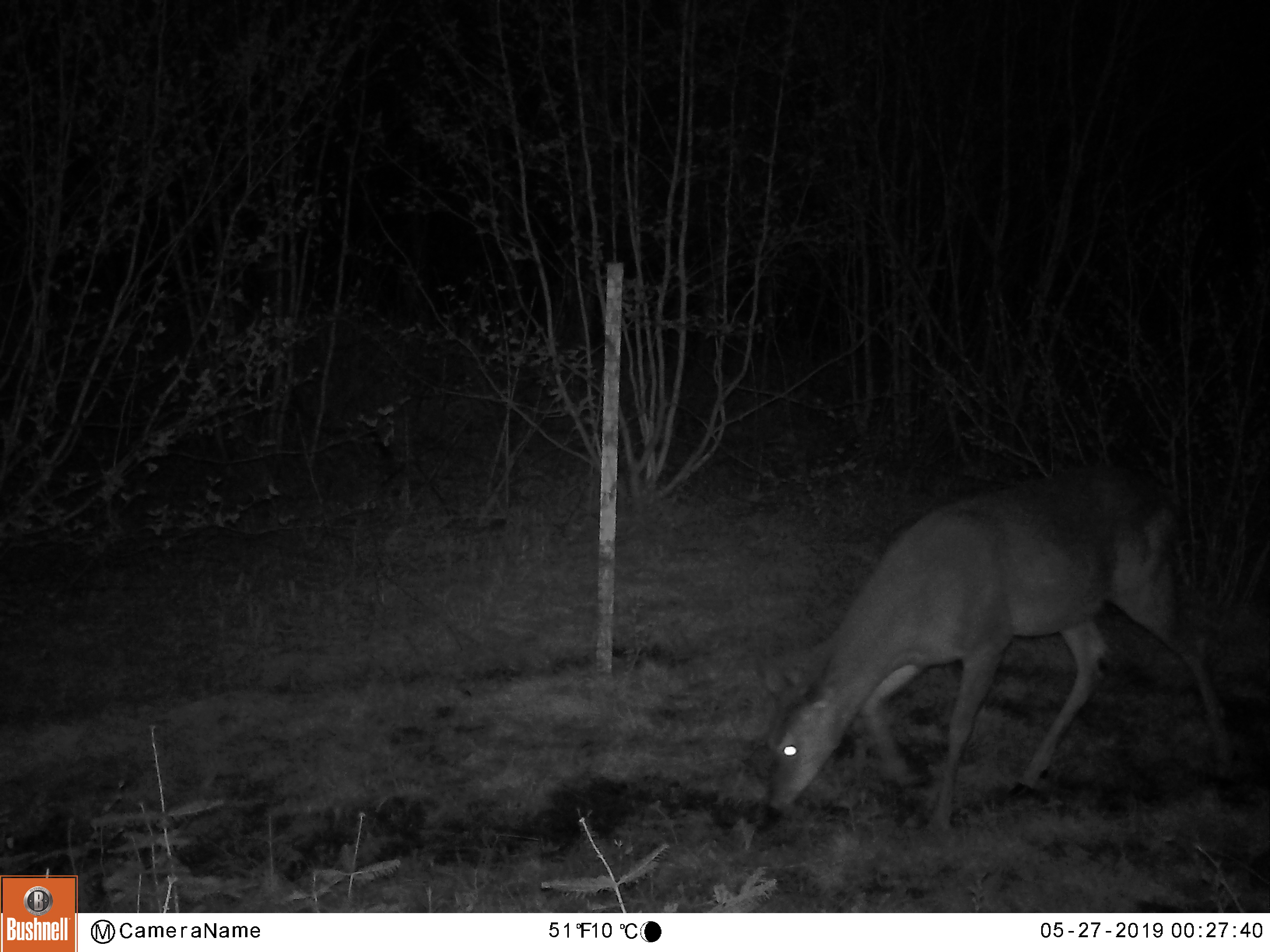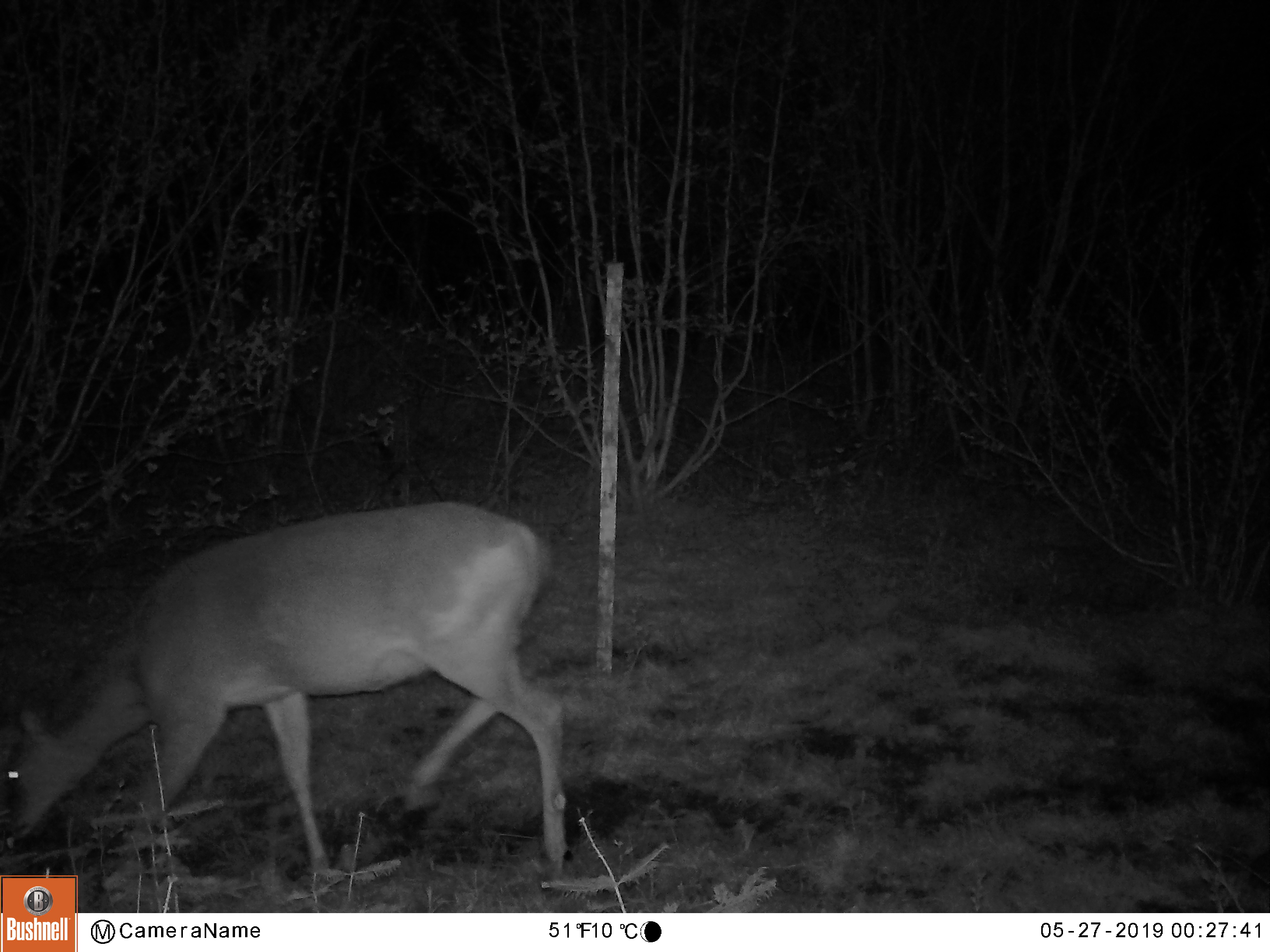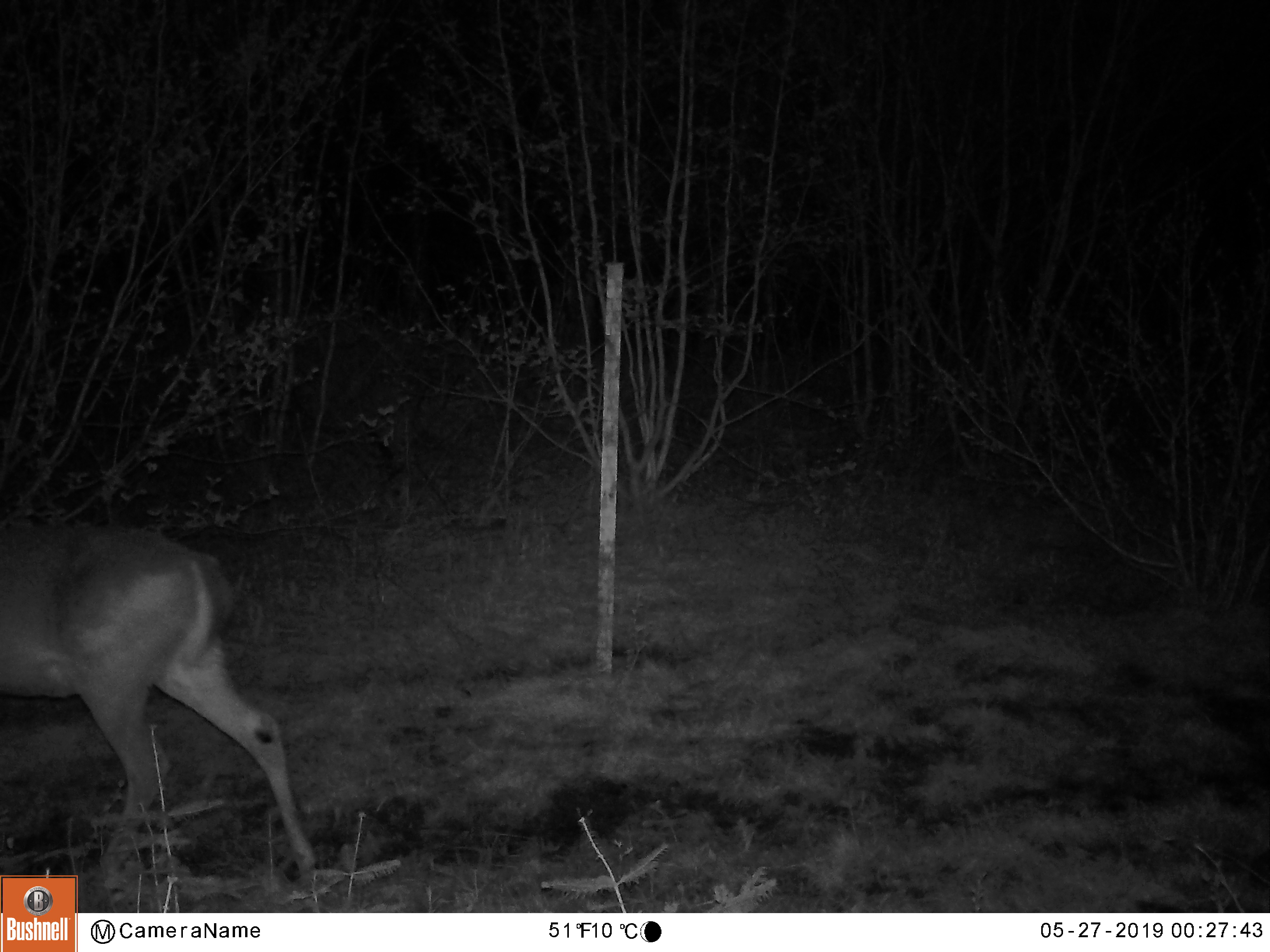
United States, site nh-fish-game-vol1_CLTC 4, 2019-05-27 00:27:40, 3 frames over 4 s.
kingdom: Animalia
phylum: Chordata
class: Mammalia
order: Artiodactyla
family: Cervidae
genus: Odocoileus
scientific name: Odocoileus virginianus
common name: white-tailed deer